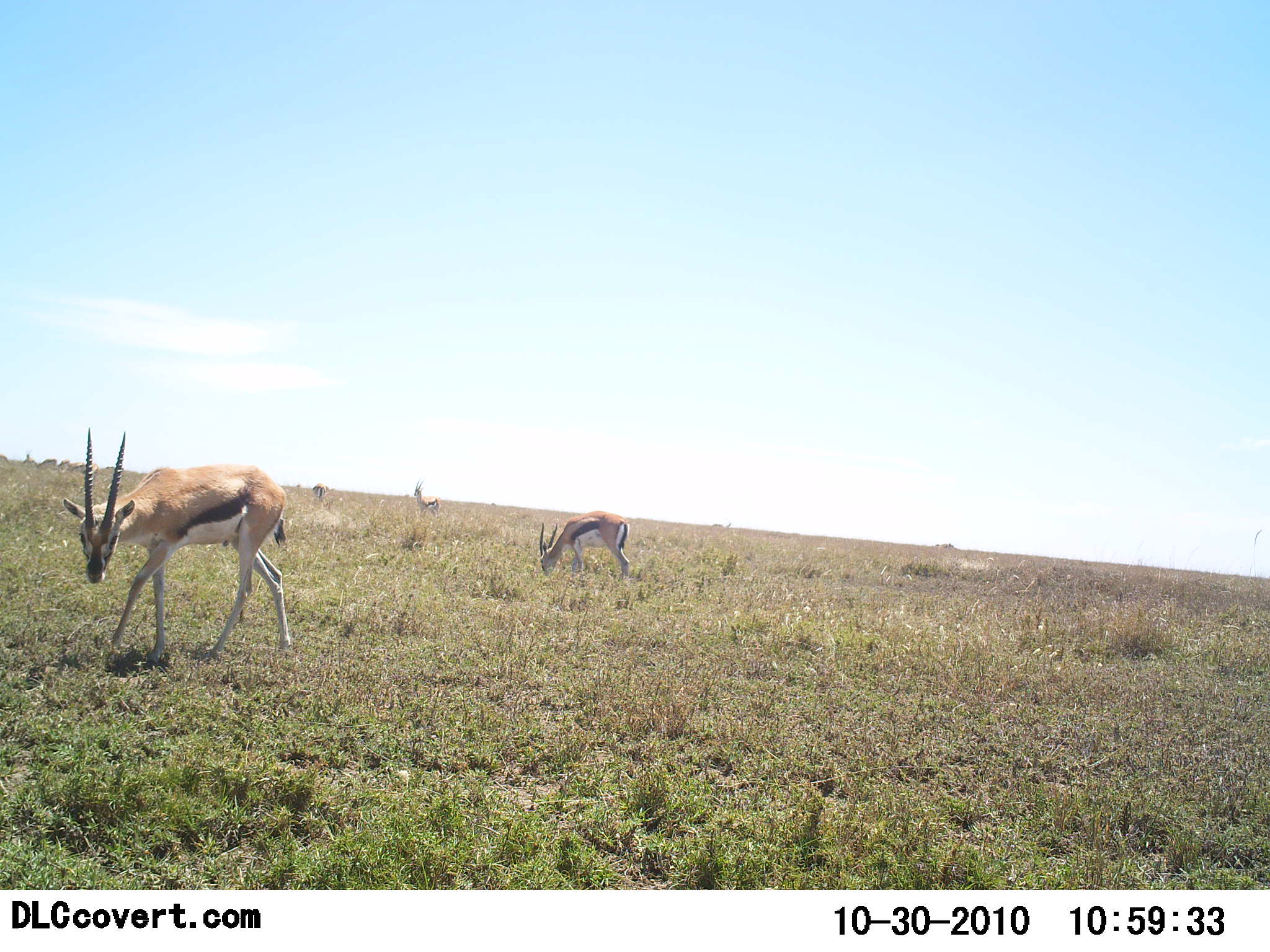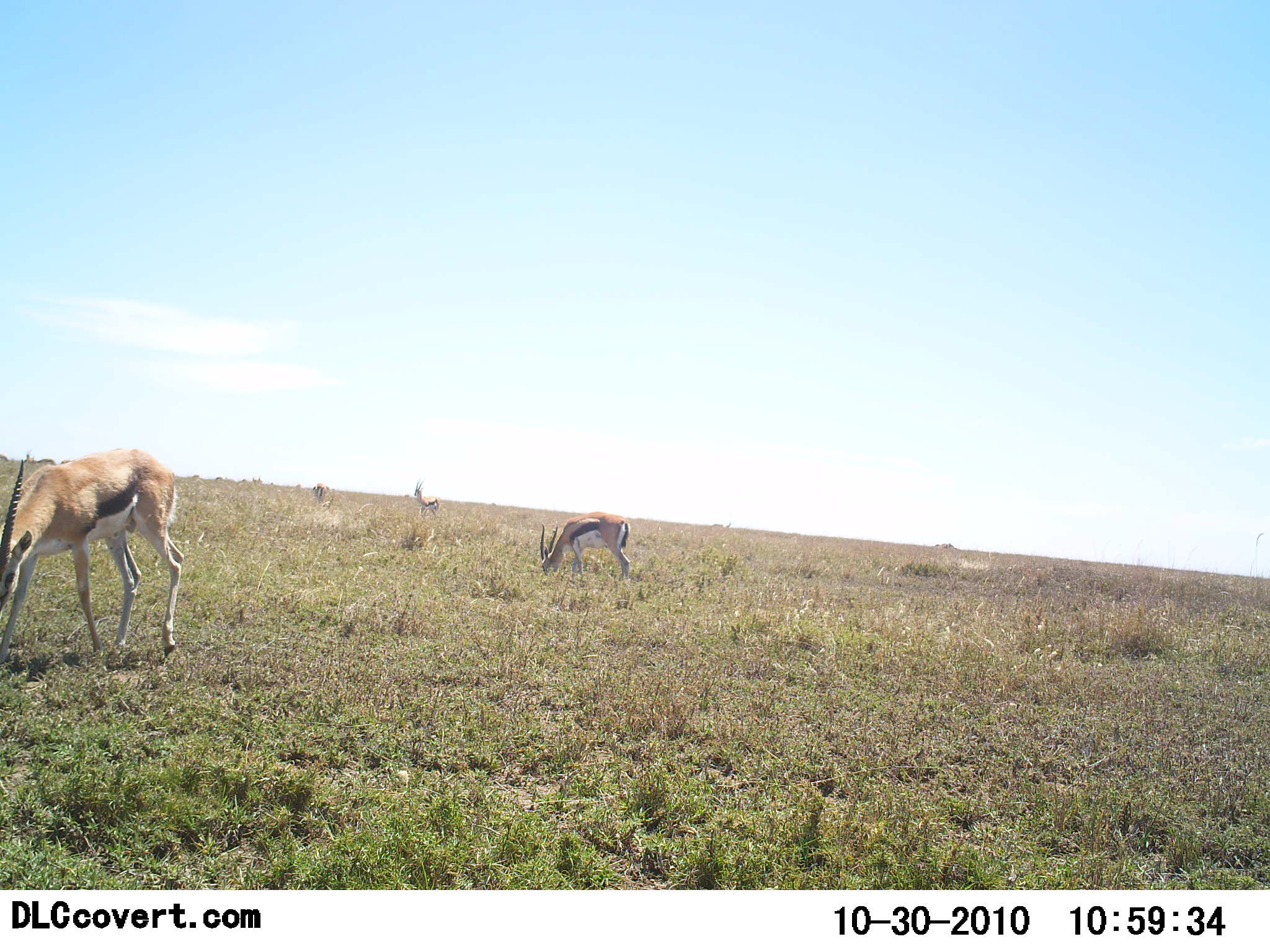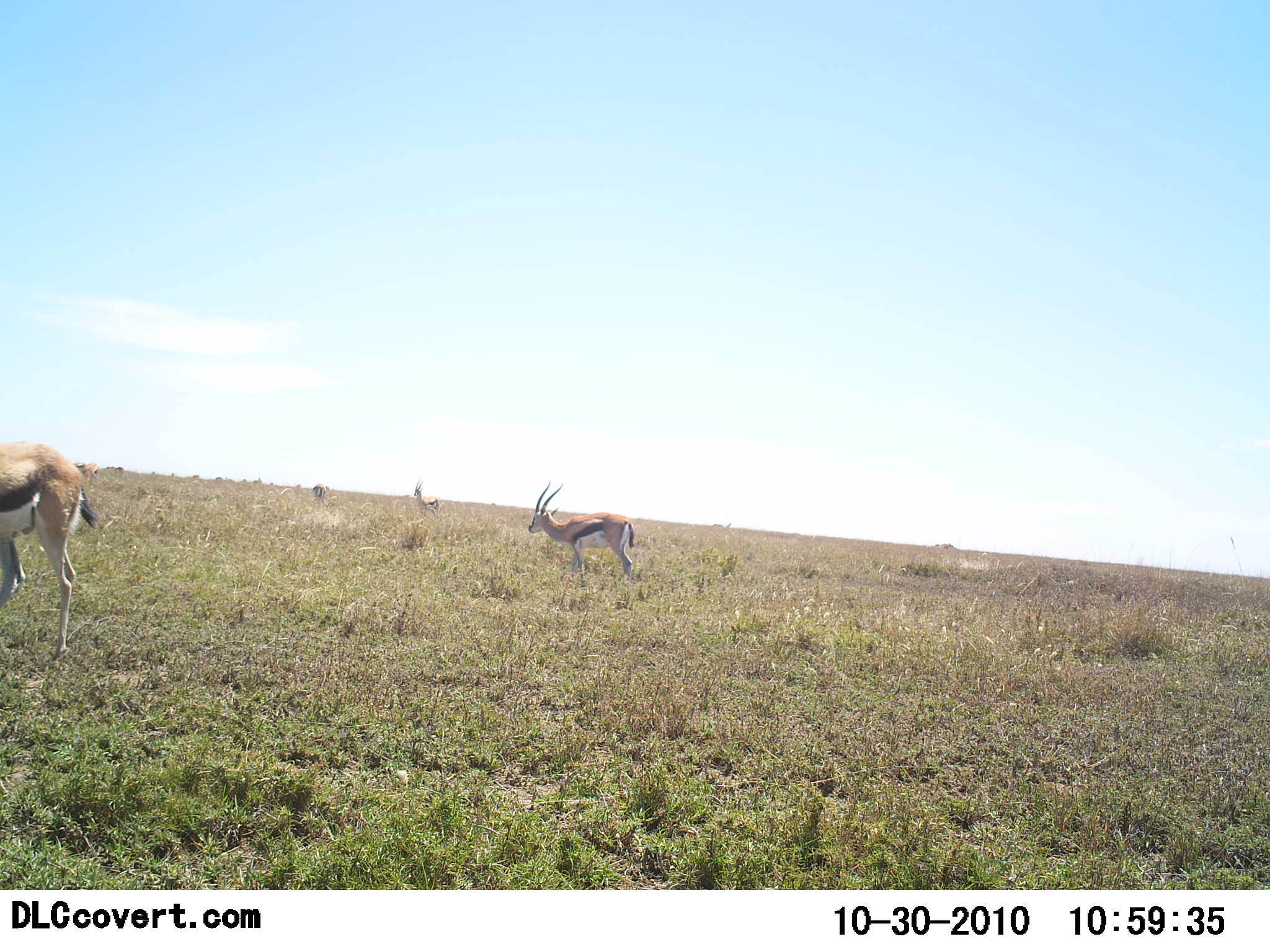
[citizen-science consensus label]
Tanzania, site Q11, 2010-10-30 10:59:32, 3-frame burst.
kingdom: Animalia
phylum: Chordata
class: Mammalia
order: Artiodactyla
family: Bovidae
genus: Eudorcas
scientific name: Eudorcas thomsonii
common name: thomson's gazelle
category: gazellethomsons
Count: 3.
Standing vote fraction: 58%.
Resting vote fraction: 0%.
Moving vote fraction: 46%.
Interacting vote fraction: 0%.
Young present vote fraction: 0%.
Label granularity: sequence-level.